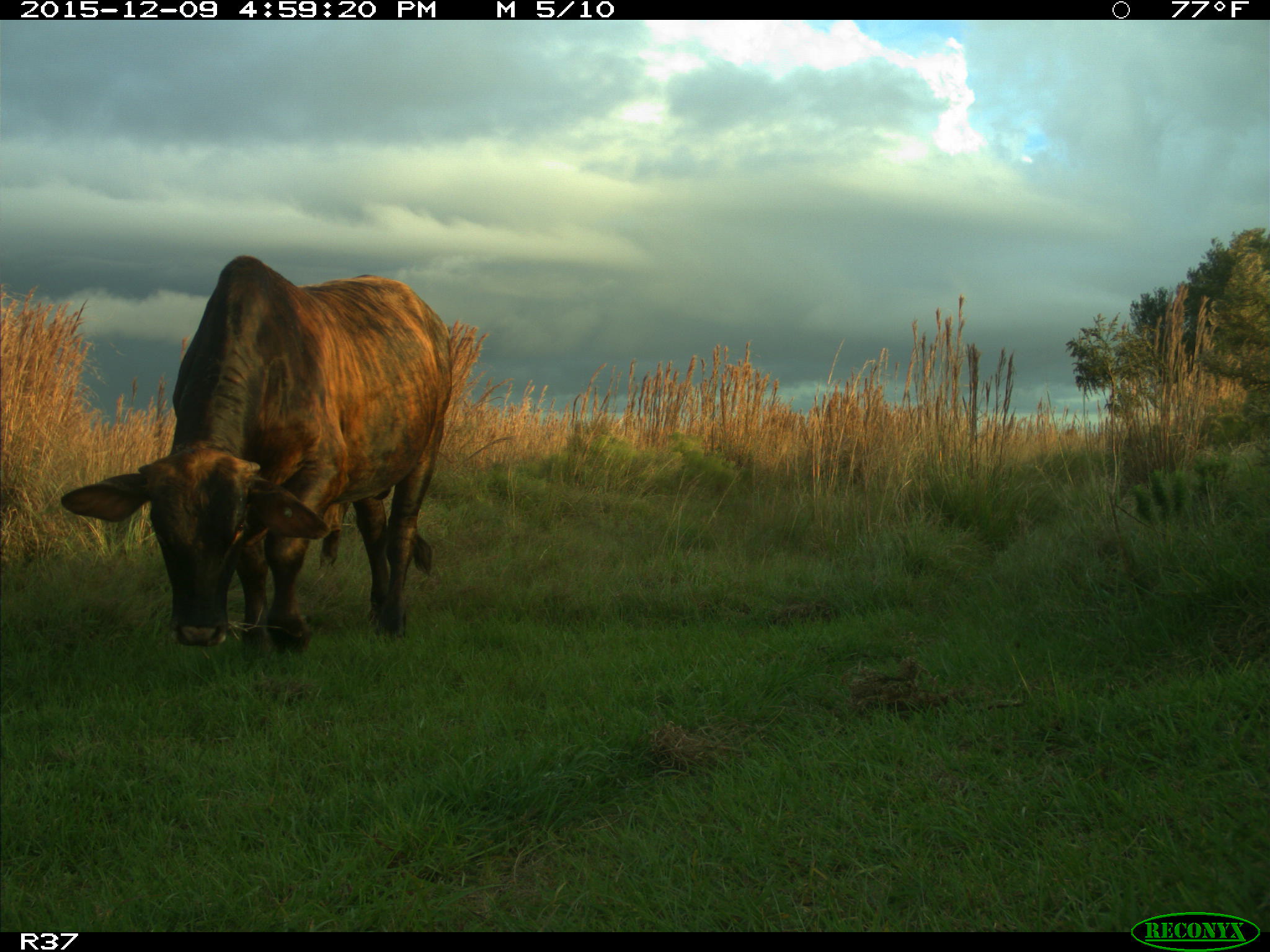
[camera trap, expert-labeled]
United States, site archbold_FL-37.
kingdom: Animalia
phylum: Chordata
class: Mammalia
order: Artiodactyla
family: Bovidae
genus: Bos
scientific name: Bos taurus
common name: domestic cow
Bos taurus (domestic cow).